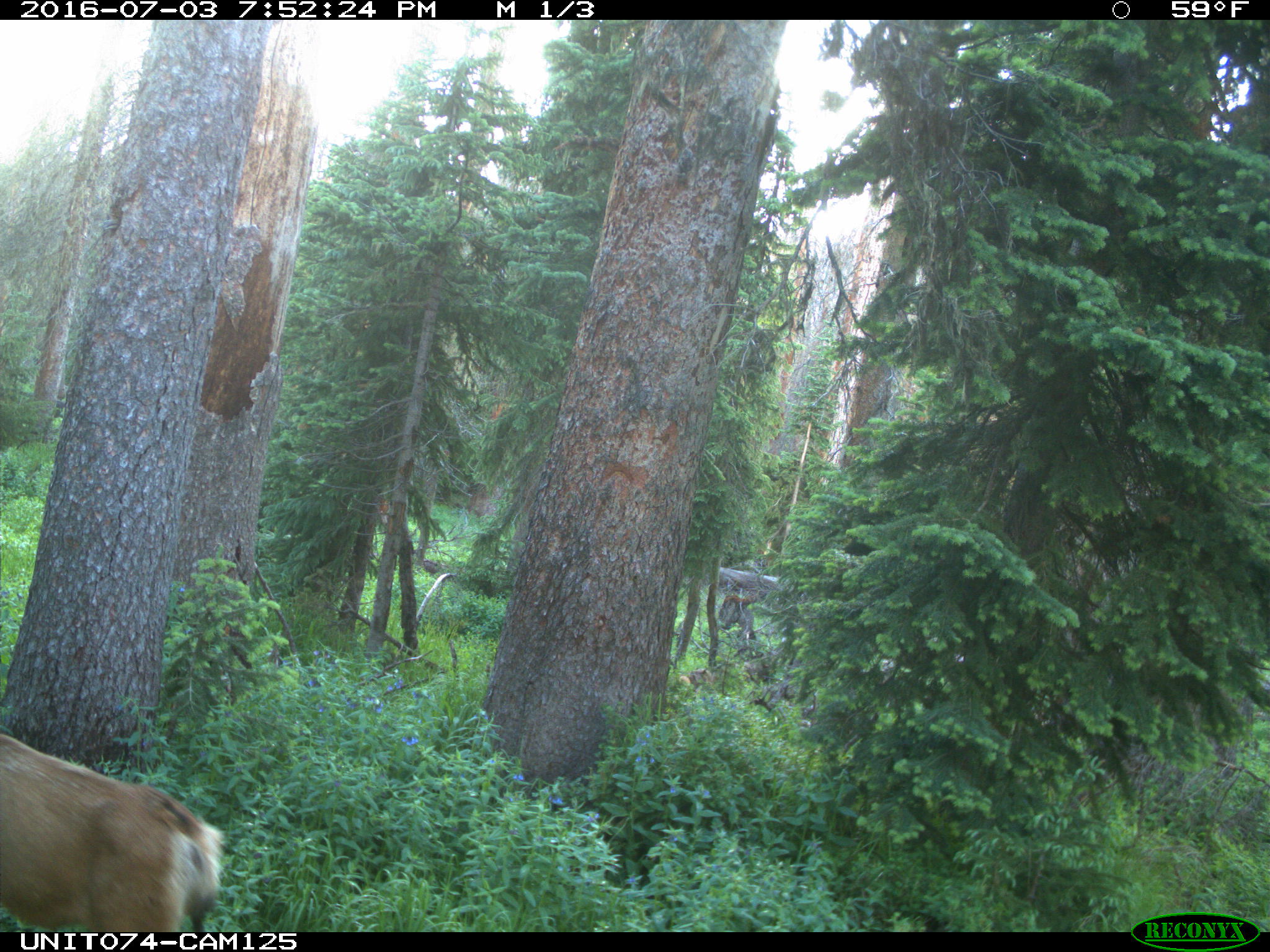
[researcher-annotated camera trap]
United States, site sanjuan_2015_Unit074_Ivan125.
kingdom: Animalia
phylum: Chordata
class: Mammalia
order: Artiodactyla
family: Cervidae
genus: Odocoileus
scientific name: Odocoileus hemionus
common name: mule deer